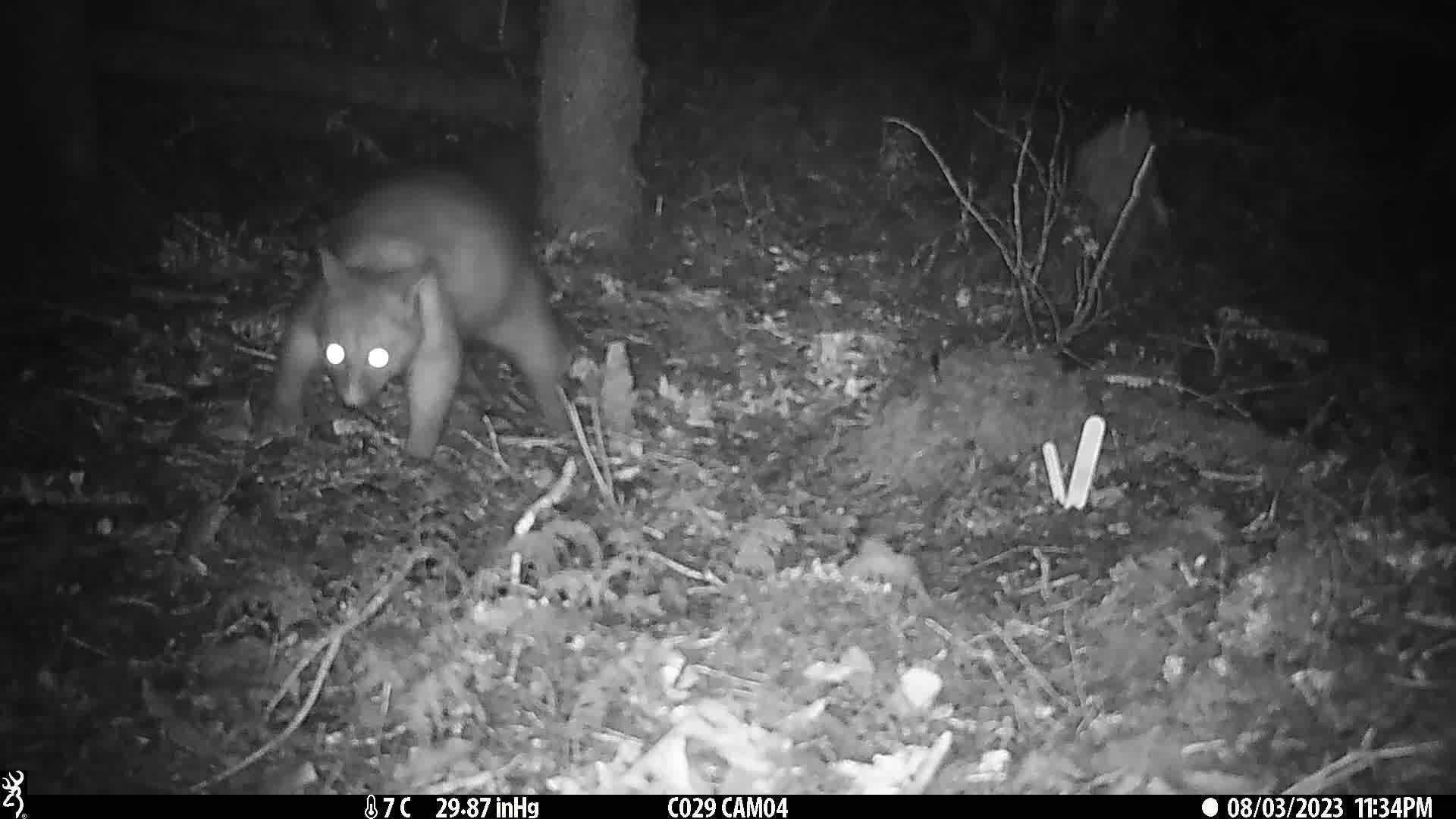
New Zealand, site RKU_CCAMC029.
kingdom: Animalia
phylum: Chordata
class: Mammalia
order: Diprotodontia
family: Phalangeridae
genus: Trichosurus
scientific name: Trichosurus vulpecula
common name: common brushtail possum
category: possum